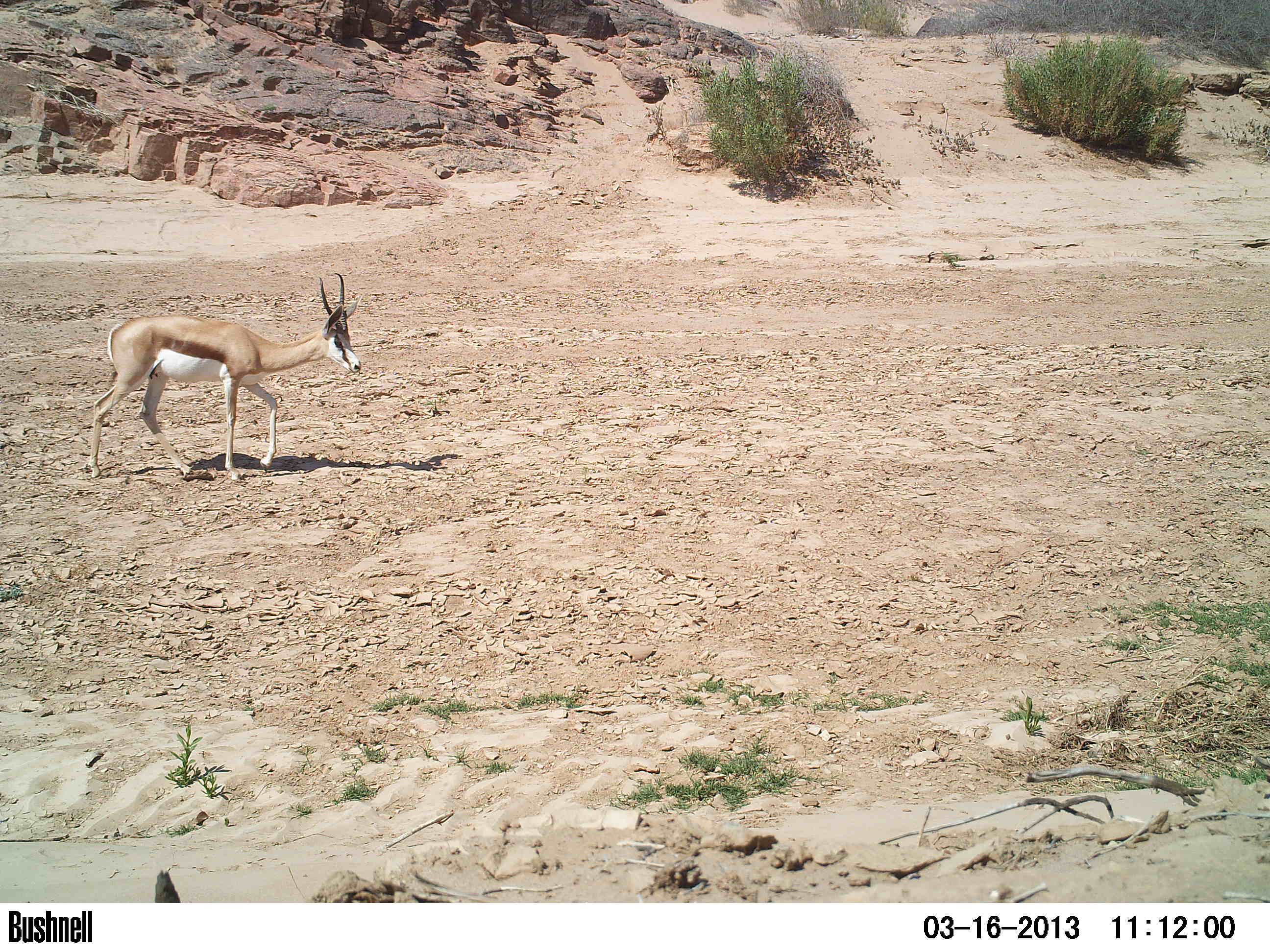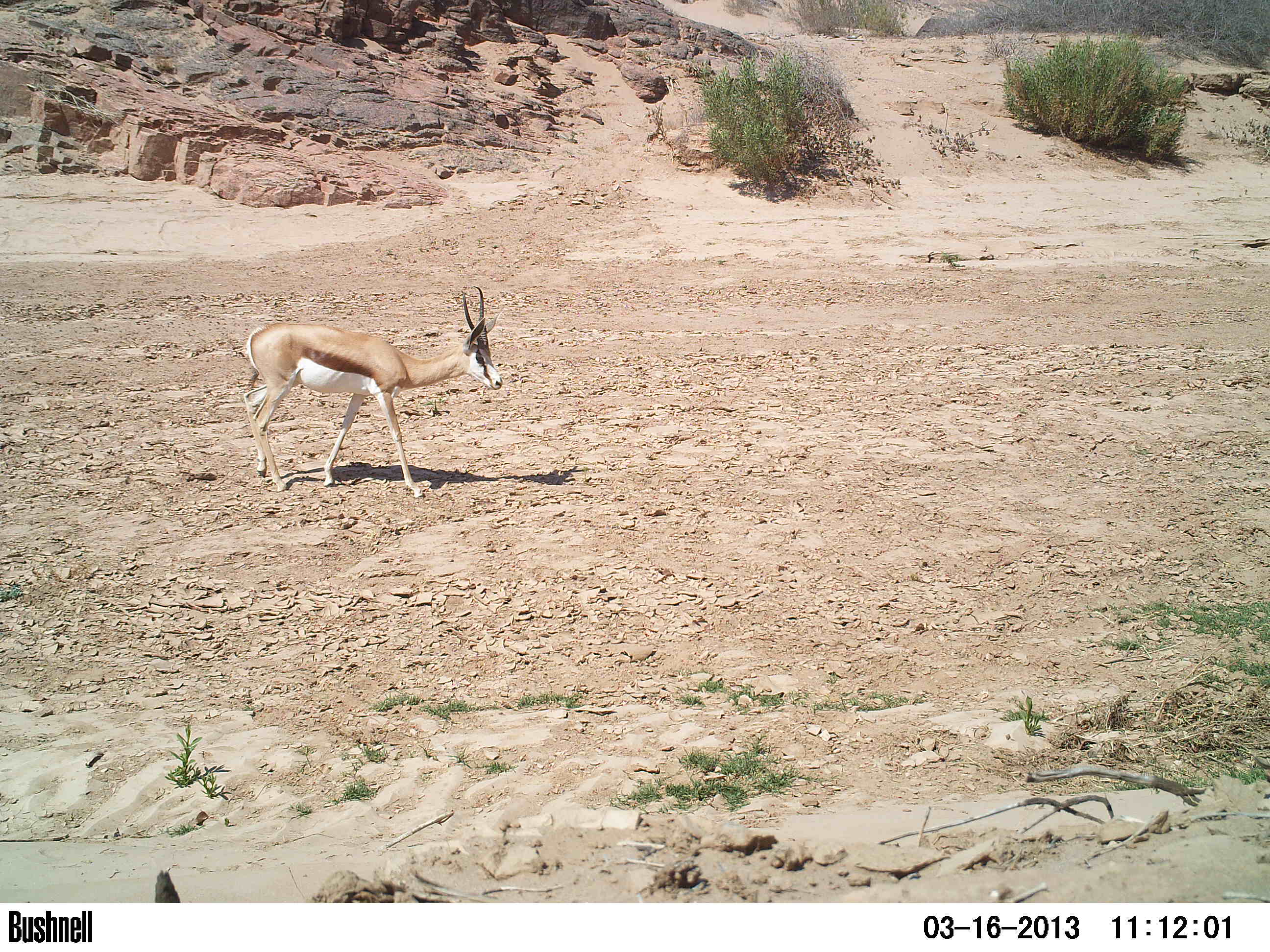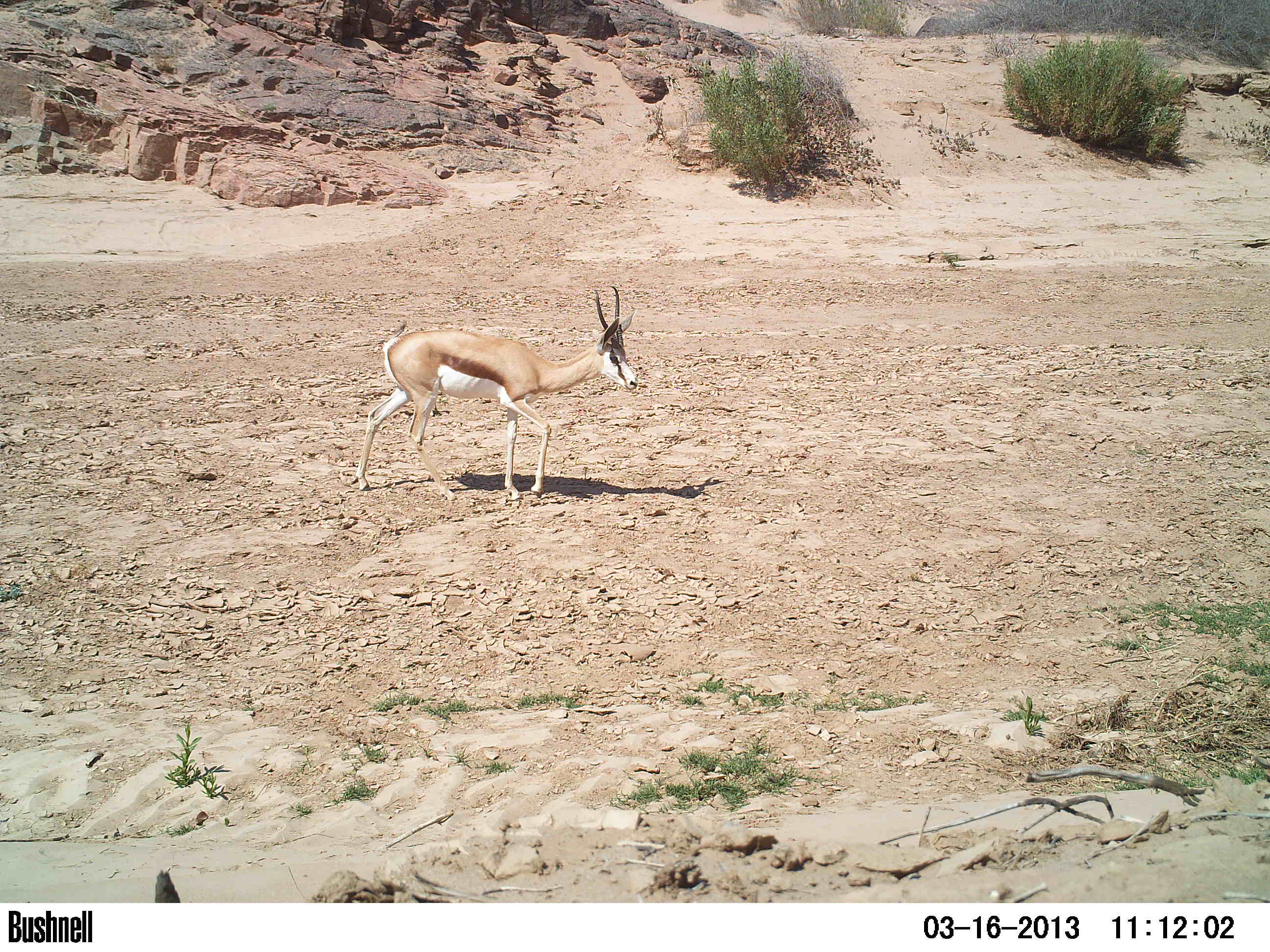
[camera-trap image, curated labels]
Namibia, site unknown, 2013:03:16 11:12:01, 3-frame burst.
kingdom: Animalia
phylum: Chordata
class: Mammalia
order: Artiodactyla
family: Bovidae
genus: Antidorcas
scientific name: Antidorcas marsupialis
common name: springbok